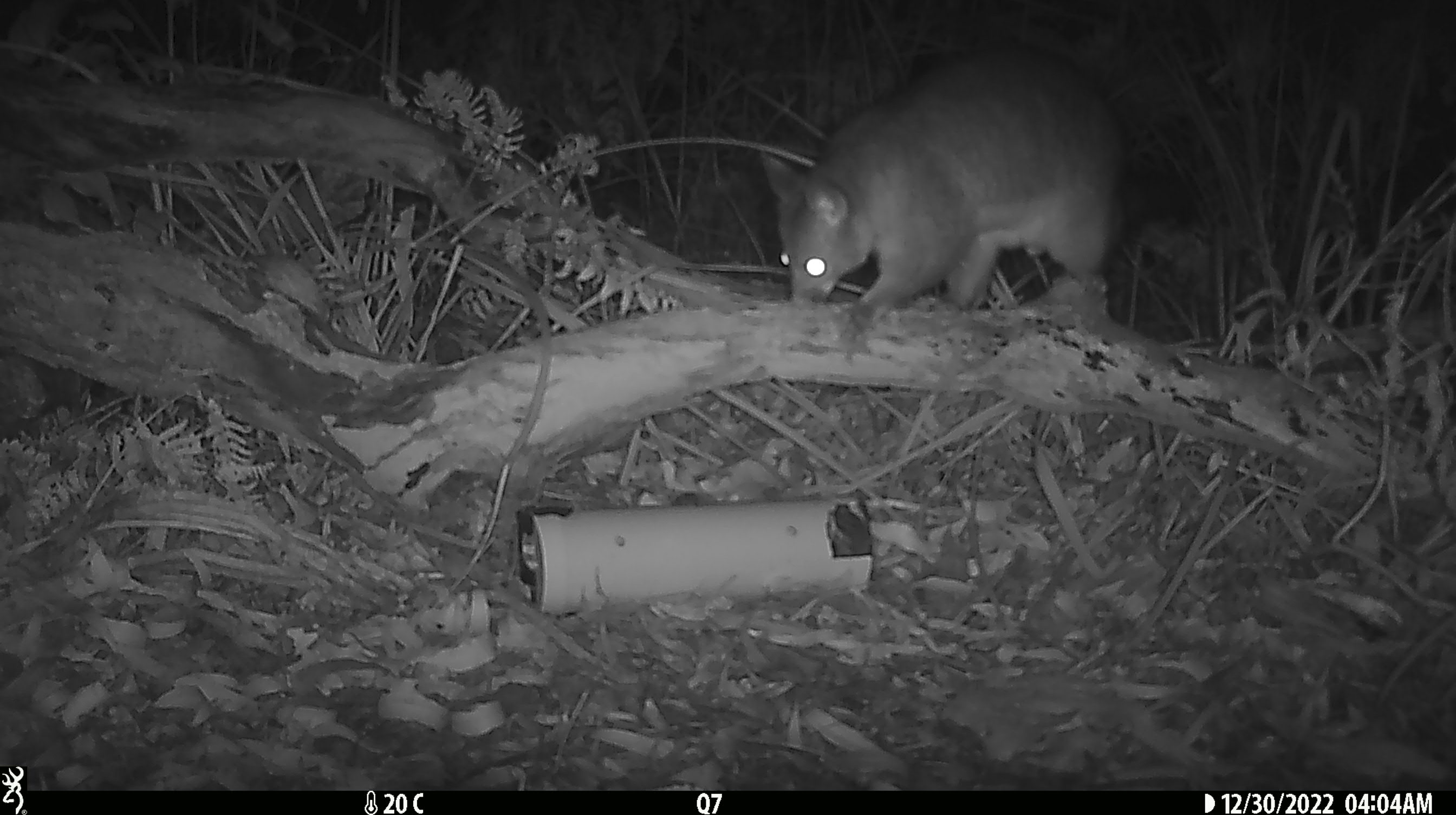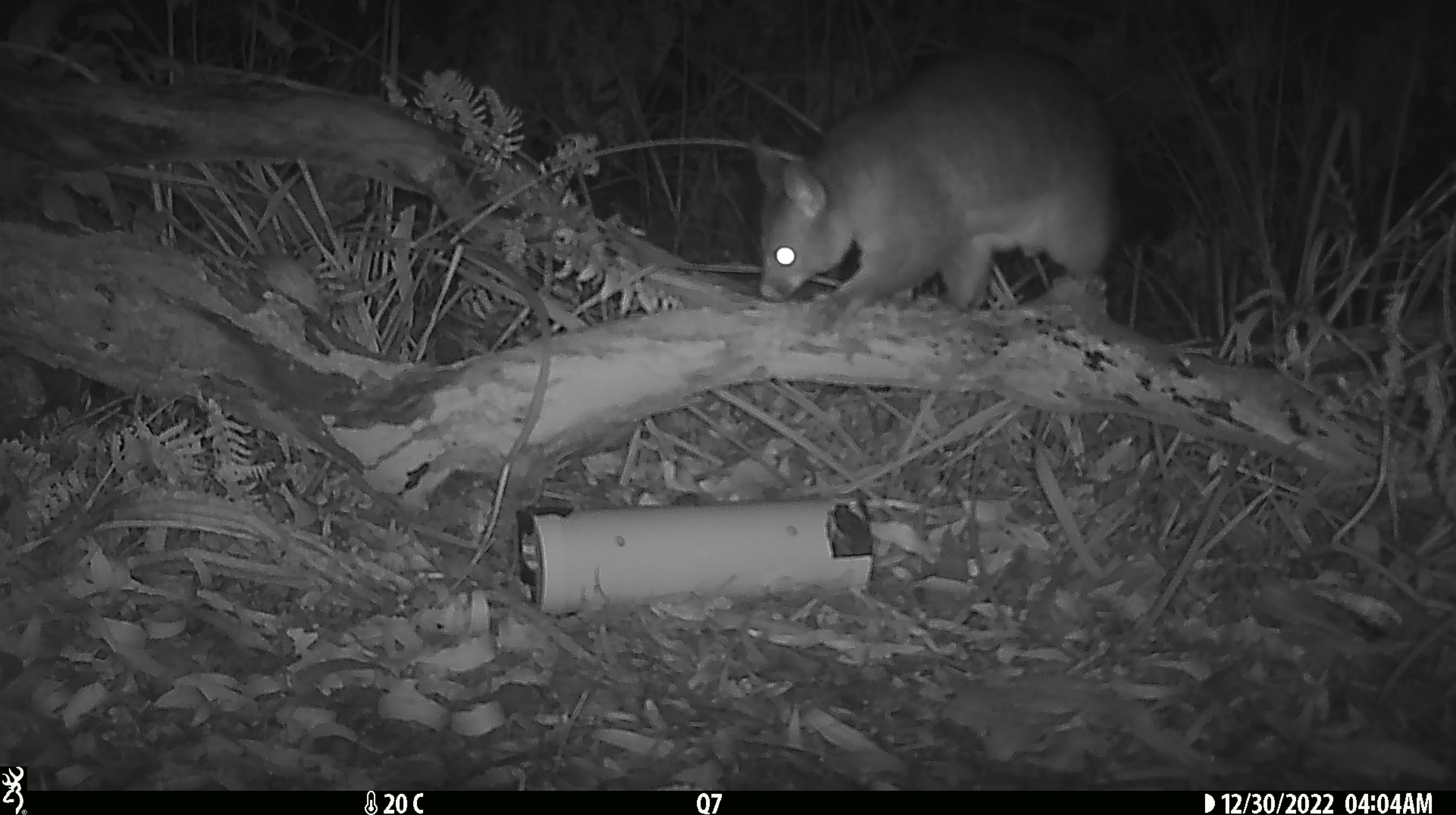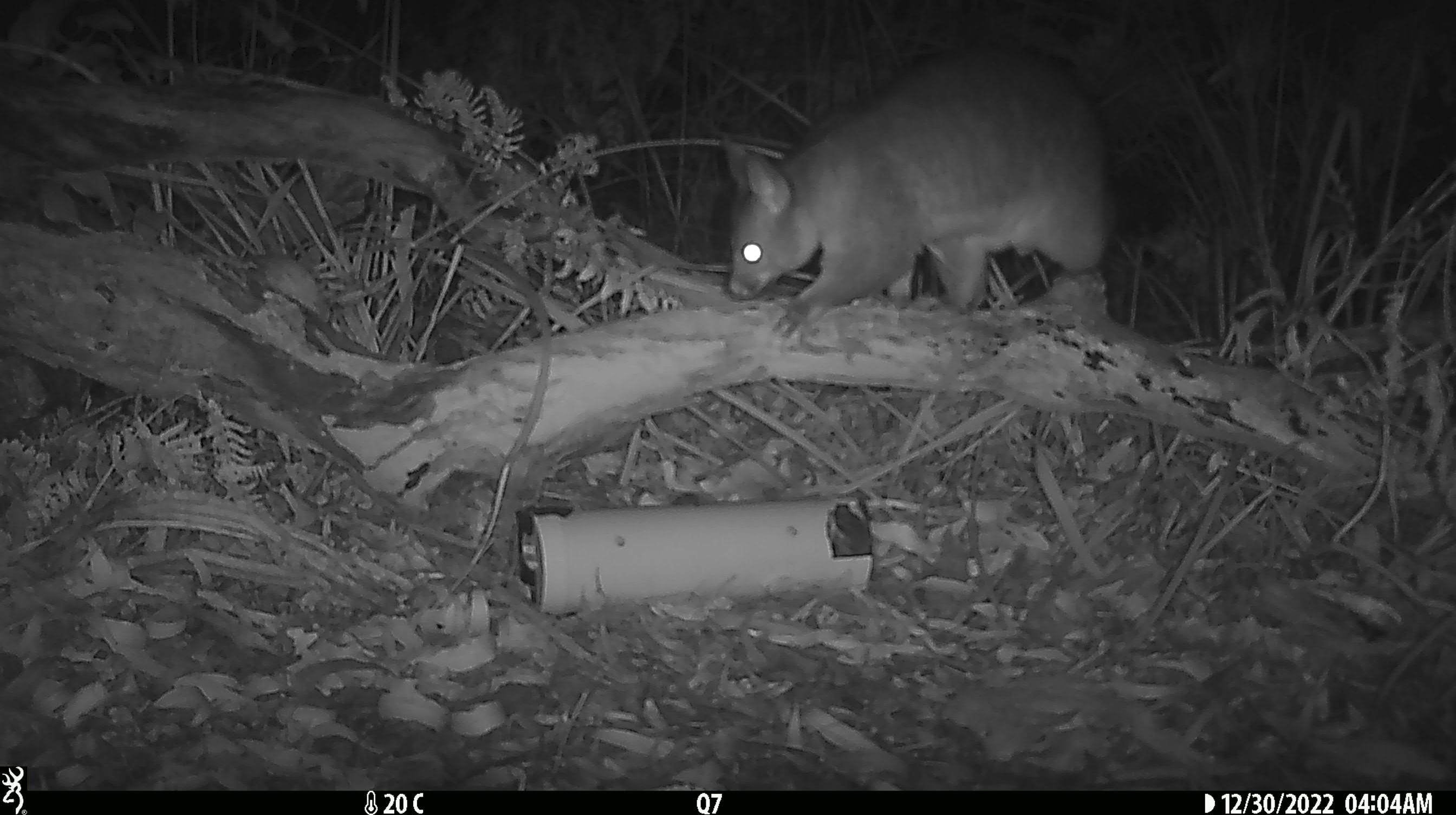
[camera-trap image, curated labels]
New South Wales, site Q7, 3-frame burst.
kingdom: Animalia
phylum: Chordata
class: Mammalia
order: Diprotodontia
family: Phalangeridae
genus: Trichosurus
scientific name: Trichosurus vulpecula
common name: common brushtail possum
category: possum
Possum (common brushtail possum) (Trichosurus vulpecula).